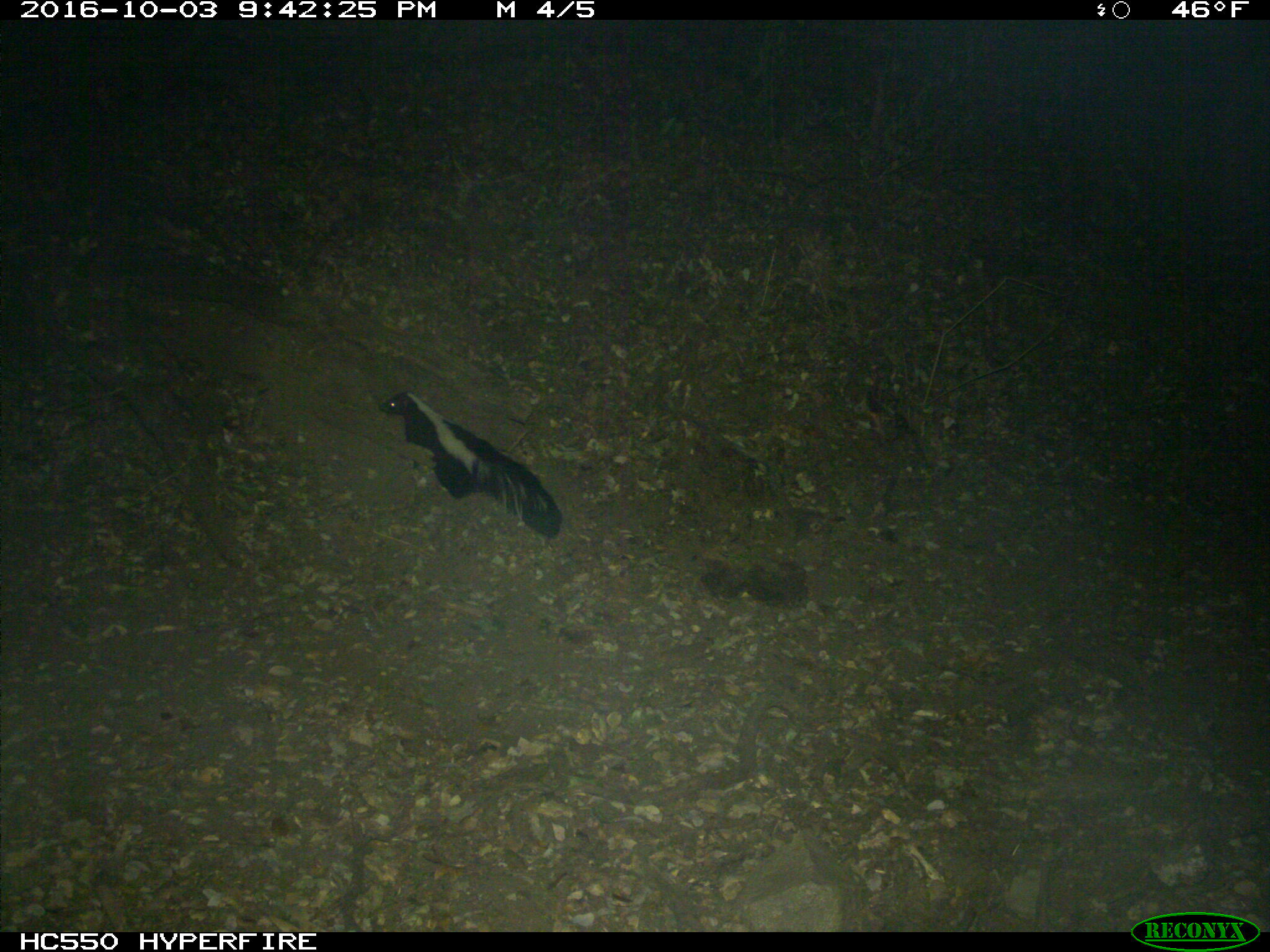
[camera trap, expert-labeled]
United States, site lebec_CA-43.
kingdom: Animalia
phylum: Chordata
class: Mammalia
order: Carnivora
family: Mephitidae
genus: Mephitis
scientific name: Mephitis mephitis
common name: striped skunk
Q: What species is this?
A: Mephitis mephitis (striped skunk).